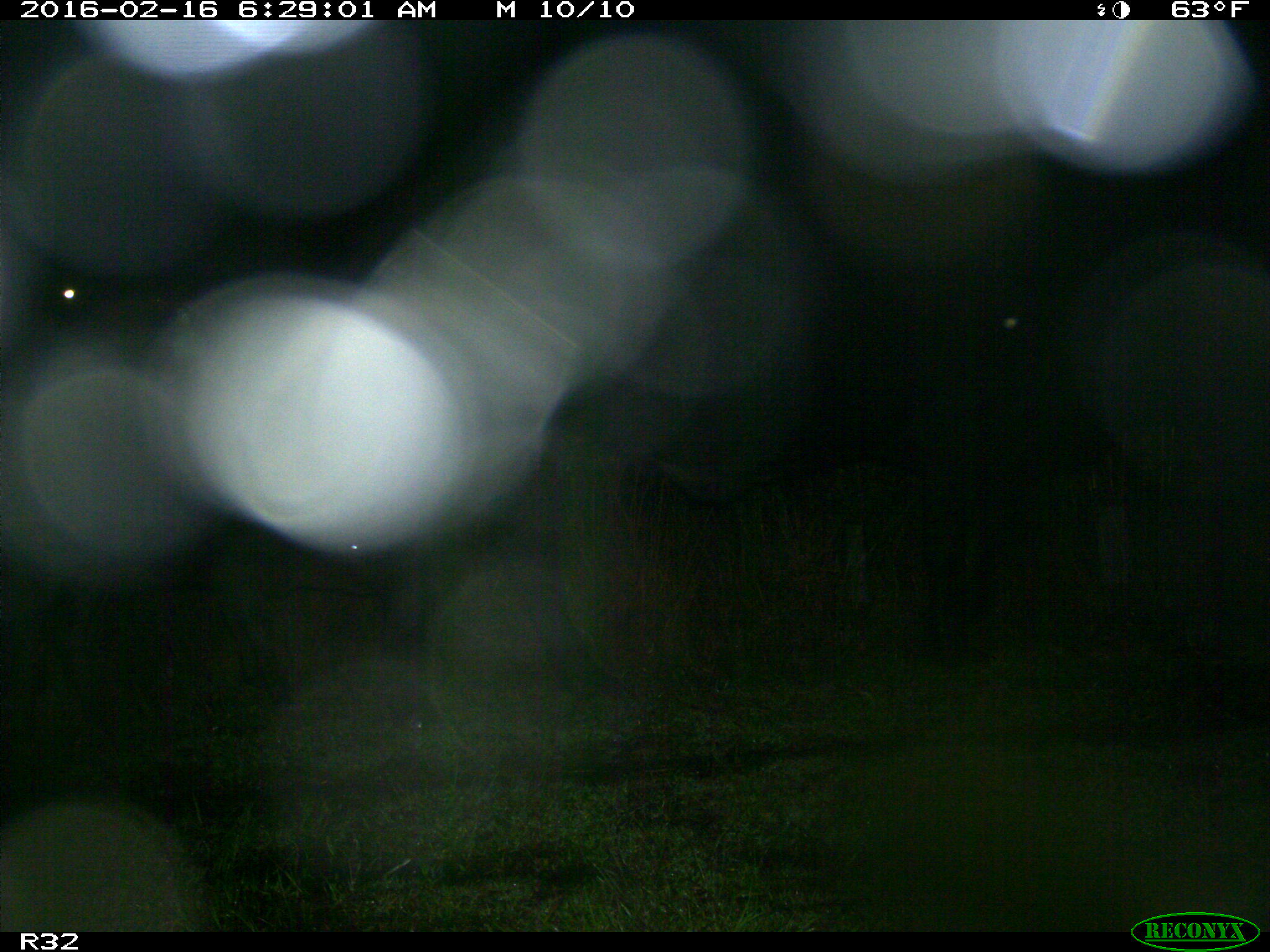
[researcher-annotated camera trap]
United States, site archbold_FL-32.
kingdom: Animalia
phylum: Chordata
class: Mammalia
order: Artiodactyla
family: Bovidae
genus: Bos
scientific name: Bos taurus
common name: domestic cow